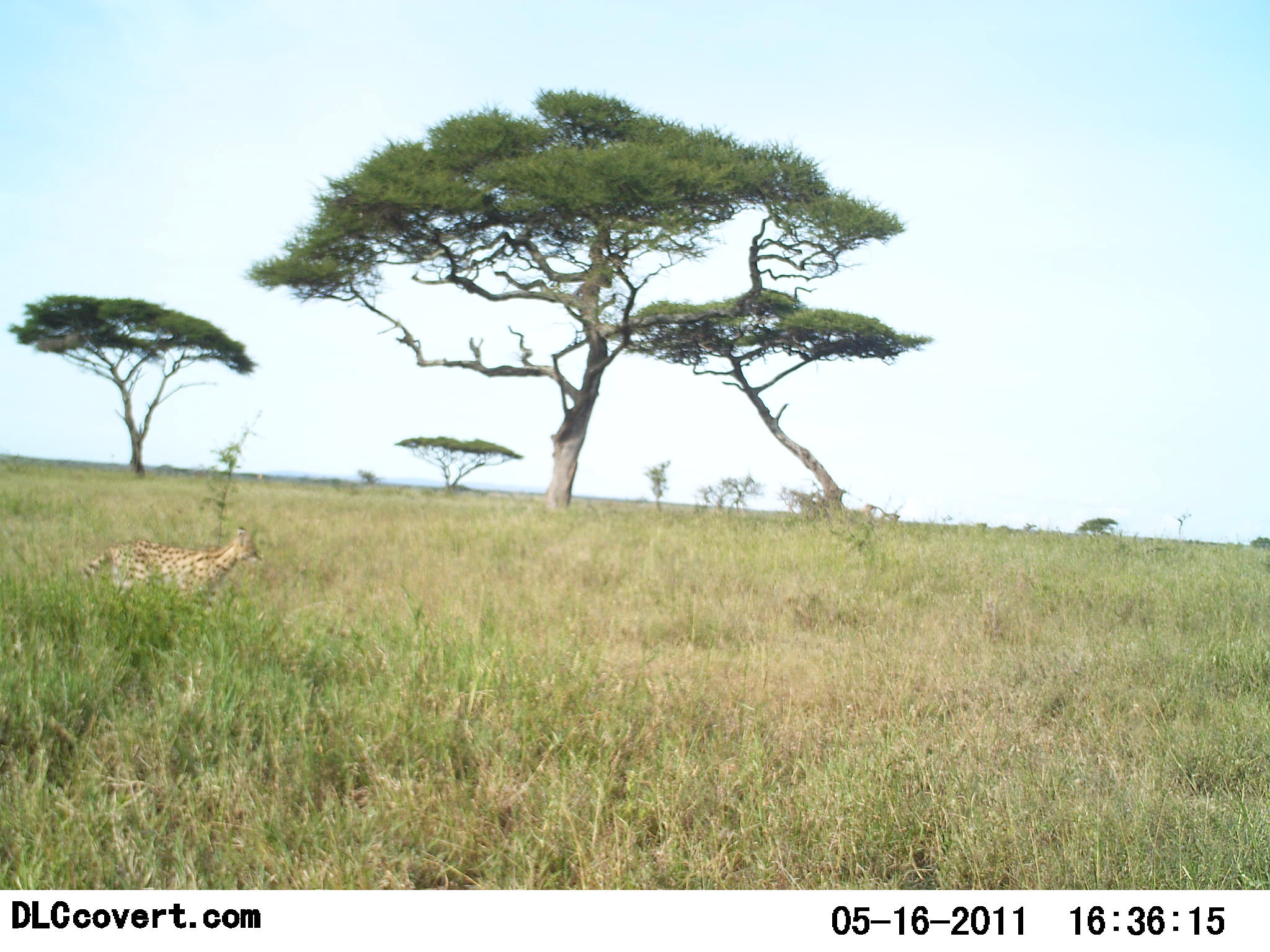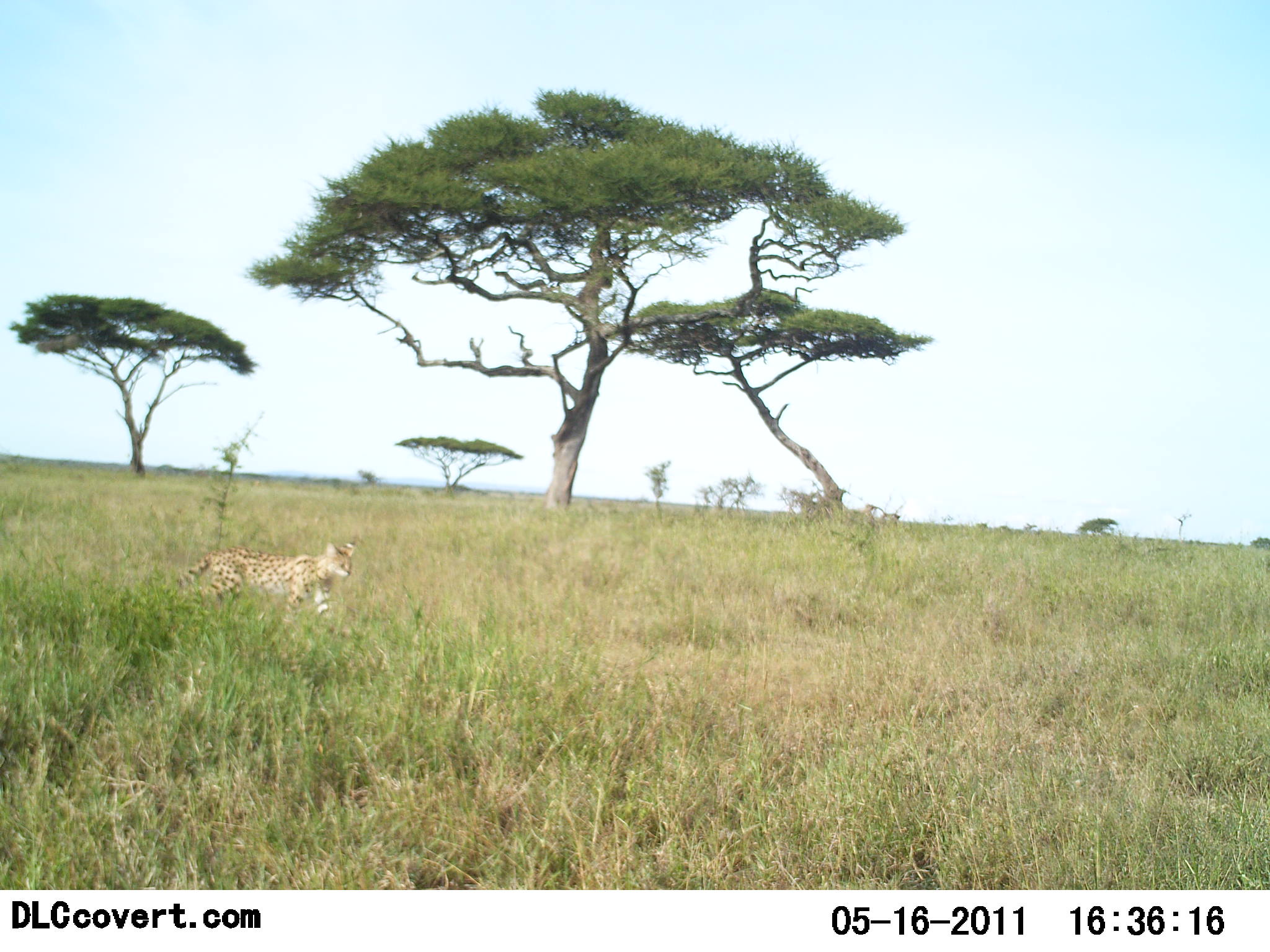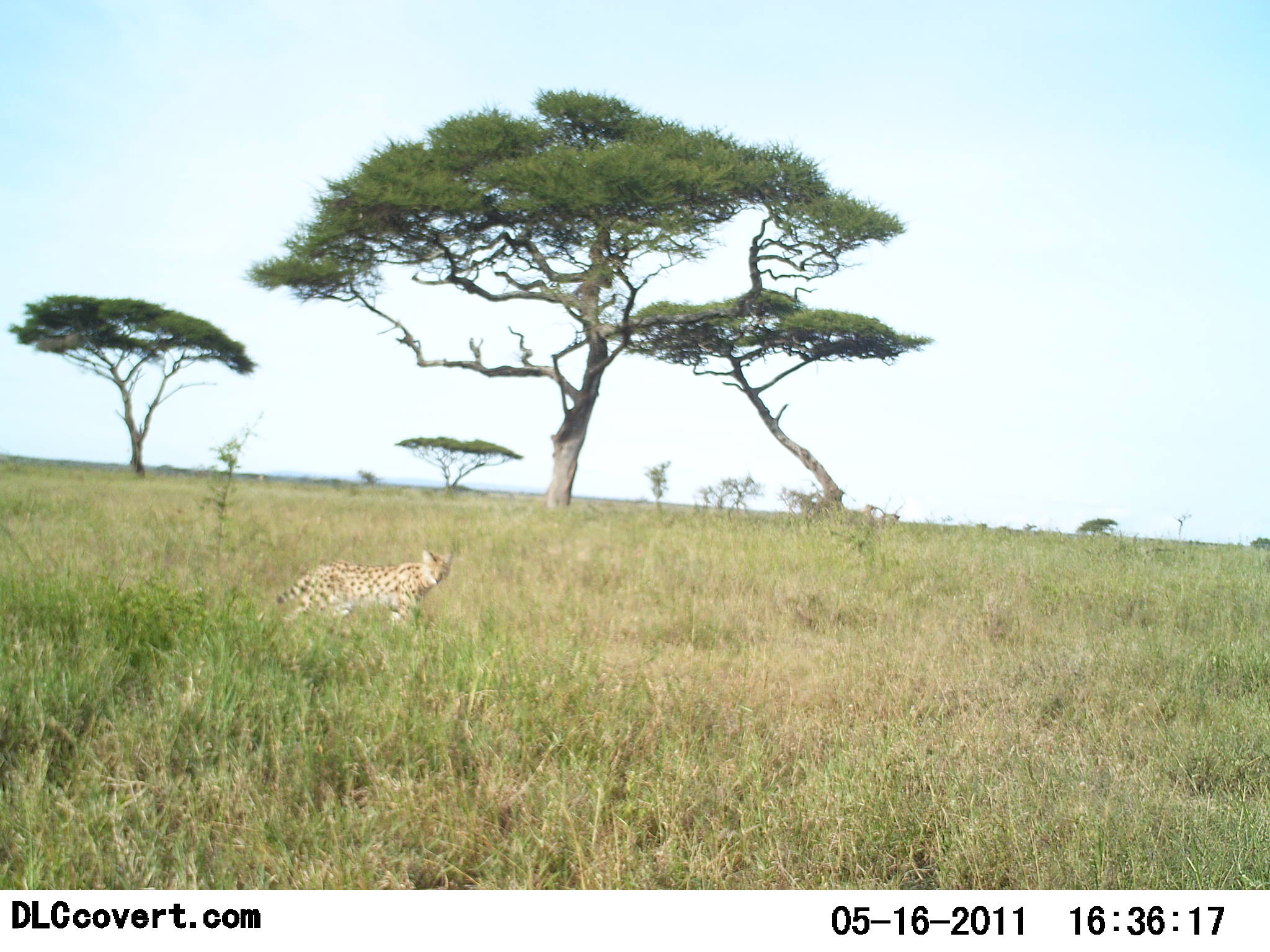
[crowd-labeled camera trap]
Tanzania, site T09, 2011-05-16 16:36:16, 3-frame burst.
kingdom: Animalia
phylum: Chordata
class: Mammalia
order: Carnivora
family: Felidae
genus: Leptailurus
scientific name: Leptailurus serval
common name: serval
Serval (Leptailurus serval), count 1. Behavior (volunteer vote fractions): standing 0%, resting 0%, moving 100%, interacting 0%. Young present (vote fraction): 0%. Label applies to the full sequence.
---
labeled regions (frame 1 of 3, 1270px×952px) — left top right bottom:
animal: 66 523 262 621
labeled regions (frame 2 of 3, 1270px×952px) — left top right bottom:
animal: 159 535 363 643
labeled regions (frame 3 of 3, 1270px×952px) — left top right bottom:
animal: 273 548 456 637